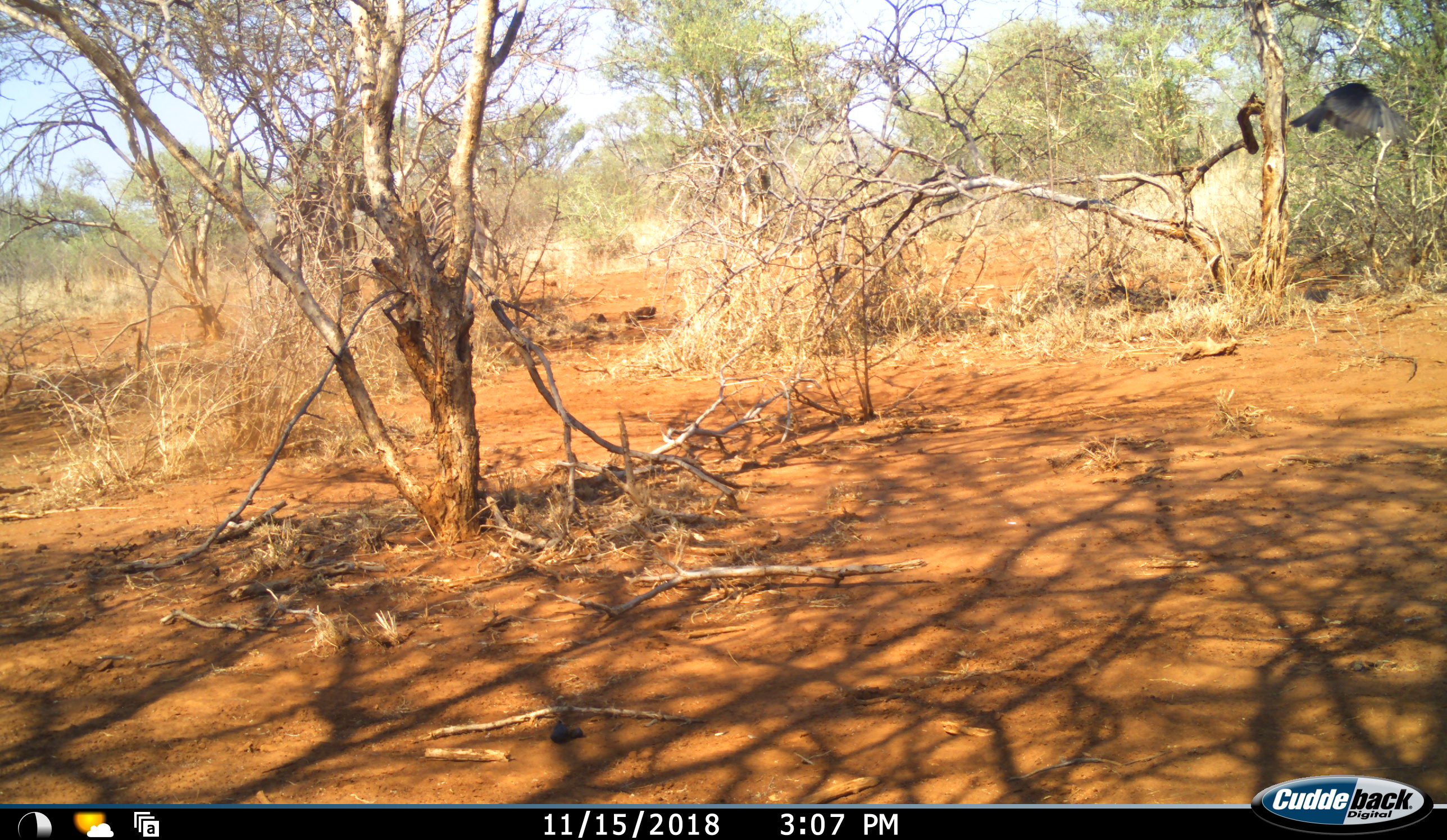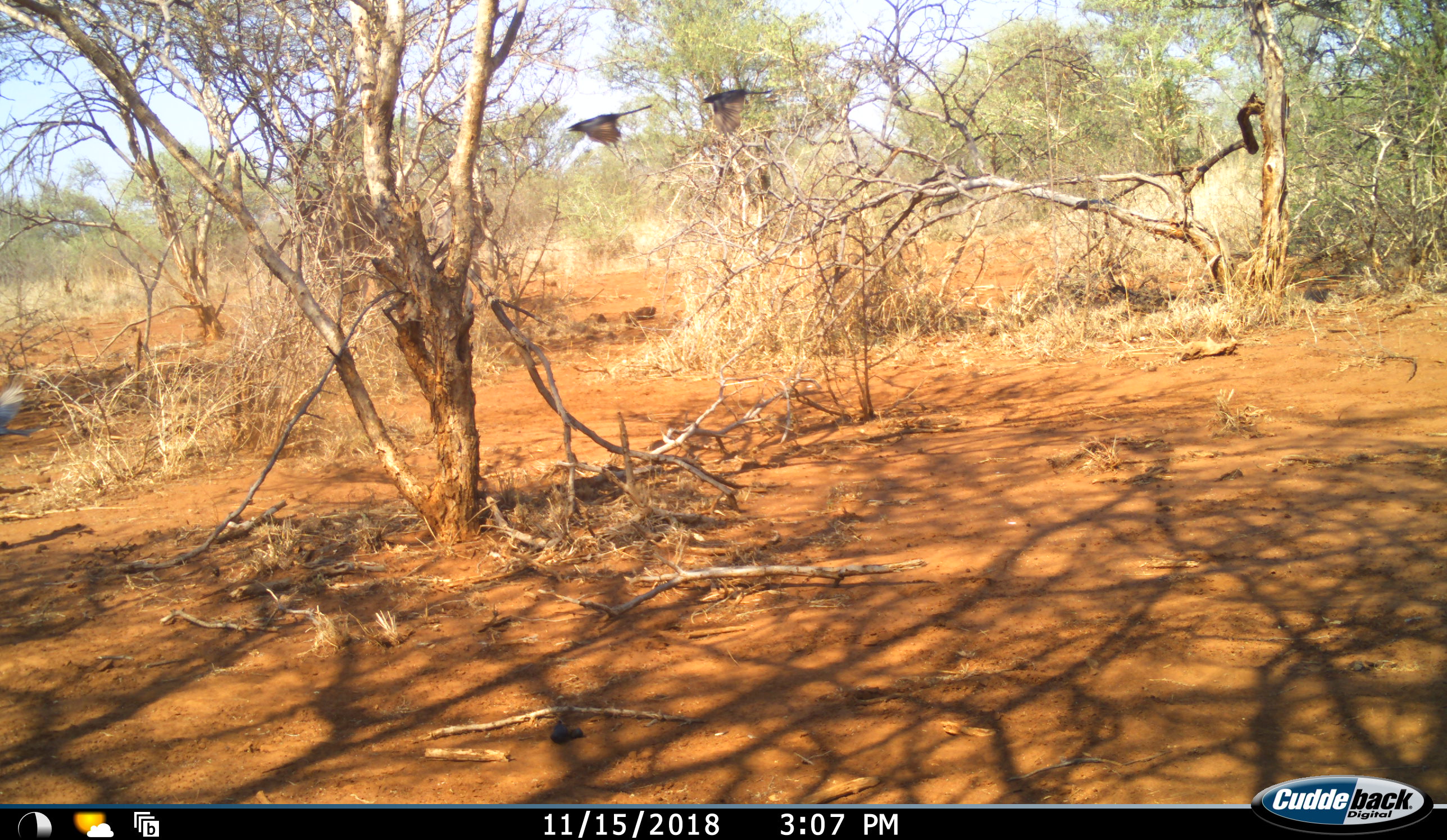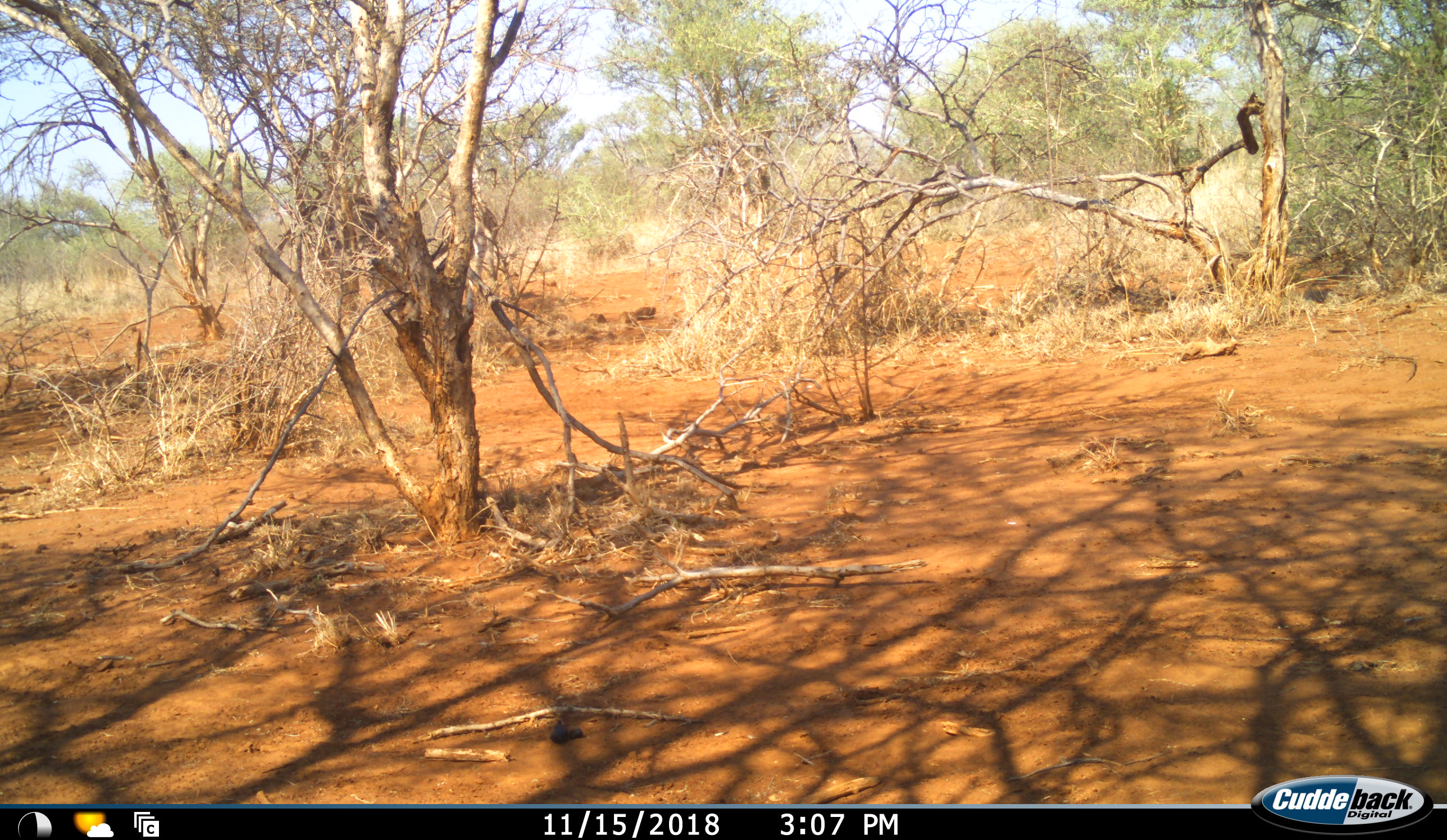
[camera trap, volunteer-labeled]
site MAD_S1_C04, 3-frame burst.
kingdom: Animalia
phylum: Chordata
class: Aves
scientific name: Aves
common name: bird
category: birdother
Birdother (bird) (Aves), count 3. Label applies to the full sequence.